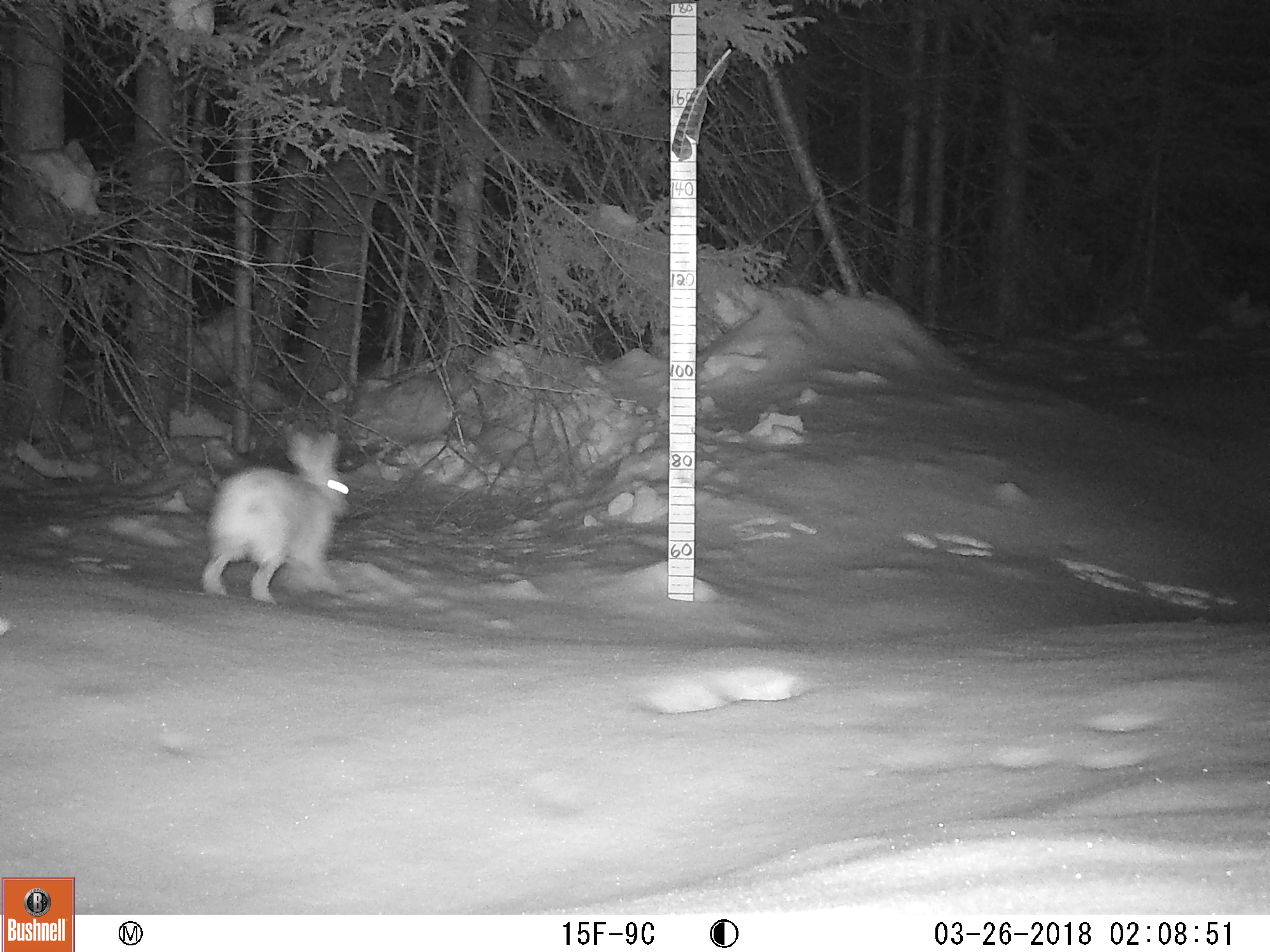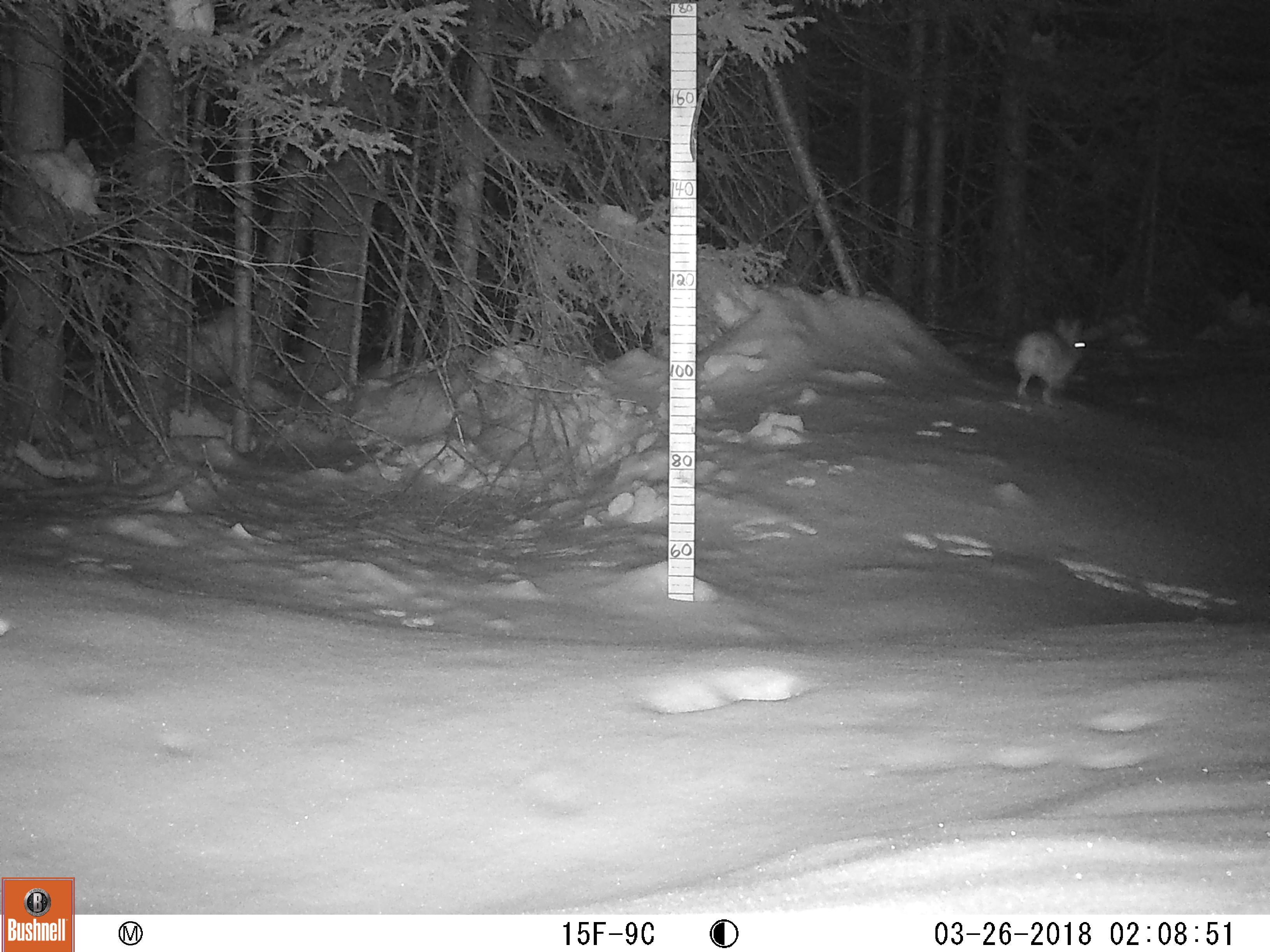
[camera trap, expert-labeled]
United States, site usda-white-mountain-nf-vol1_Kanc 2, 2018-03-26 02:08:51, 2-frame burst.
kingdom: Animalia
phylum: Chordata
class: Mammalia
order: Lagomorpha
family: Leporidae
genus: Lepus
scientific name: Lepus americanus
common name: snowshoe hare